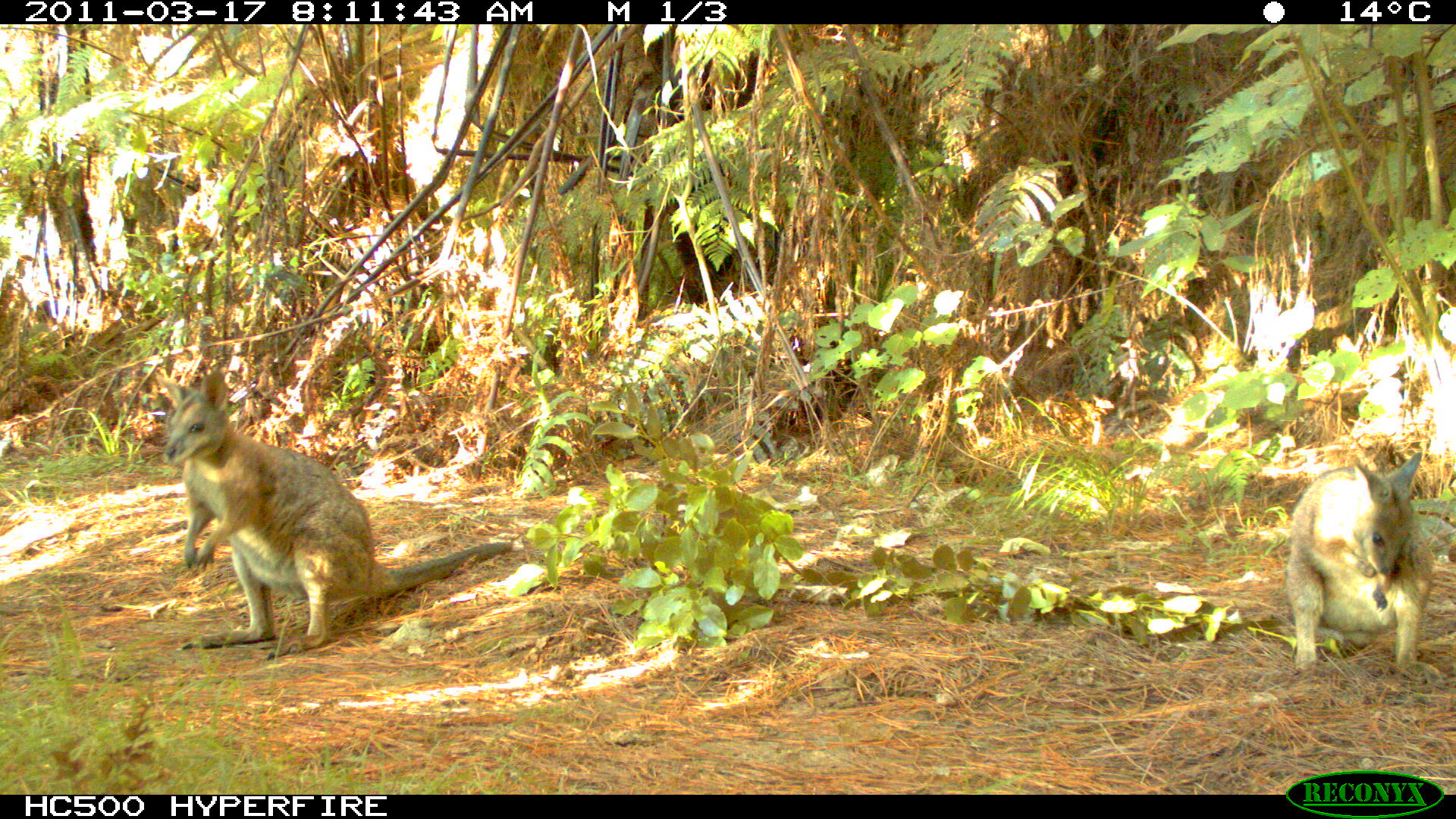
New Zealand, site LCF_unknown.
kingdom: Animalia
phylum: Chordata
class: Mammalia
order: Diprotodontia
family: Macropodidae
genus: Notamacropus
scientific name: Notamacropus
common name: wallaby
Wallaby (Notamacropus).